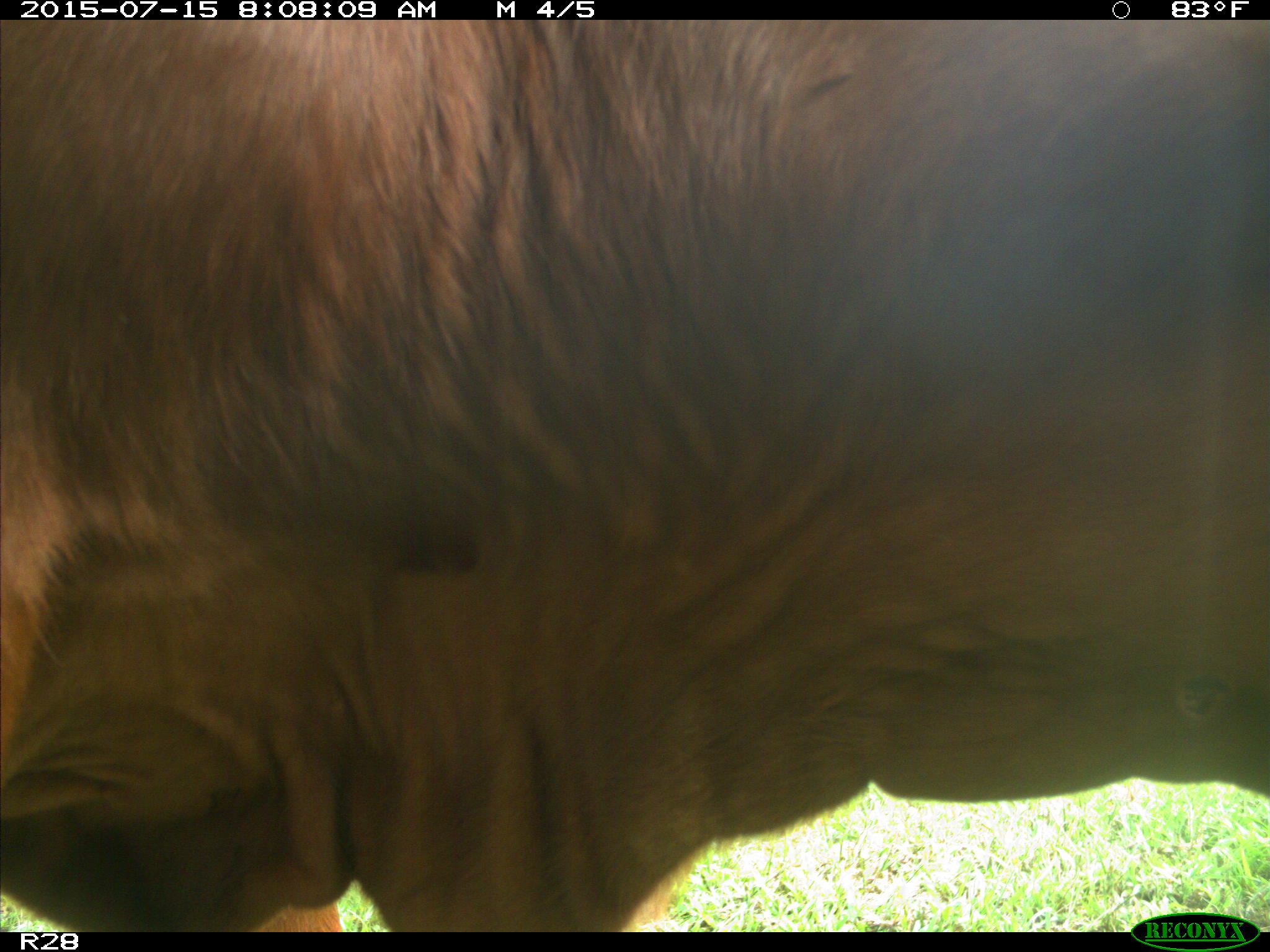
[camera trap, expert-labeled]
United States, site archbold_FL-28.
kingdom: Animalia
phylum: Chordata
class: Mammalia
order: Artiodactyla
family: Bovidae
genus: Bos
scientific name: Bos taurus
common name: domestic cow